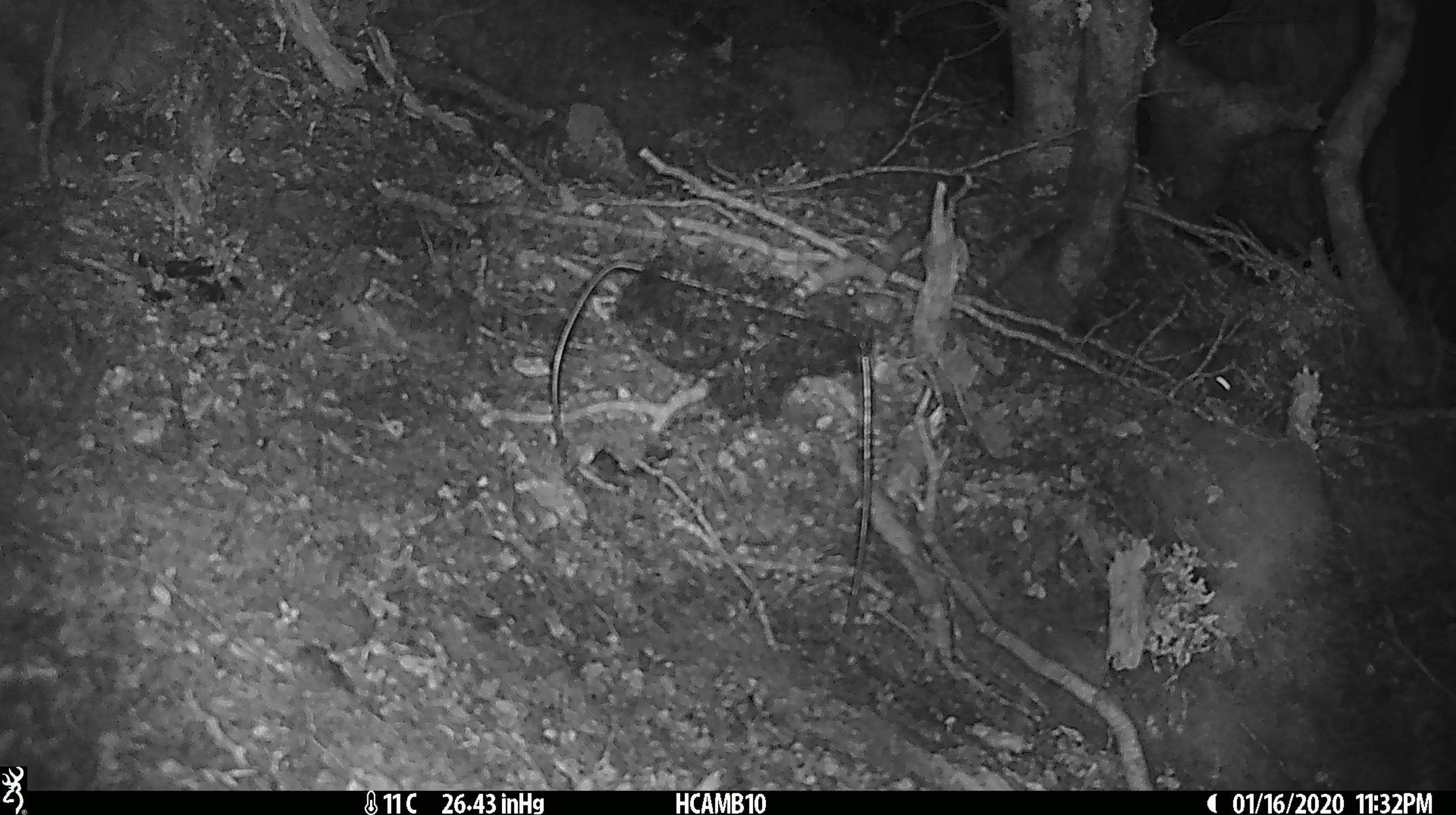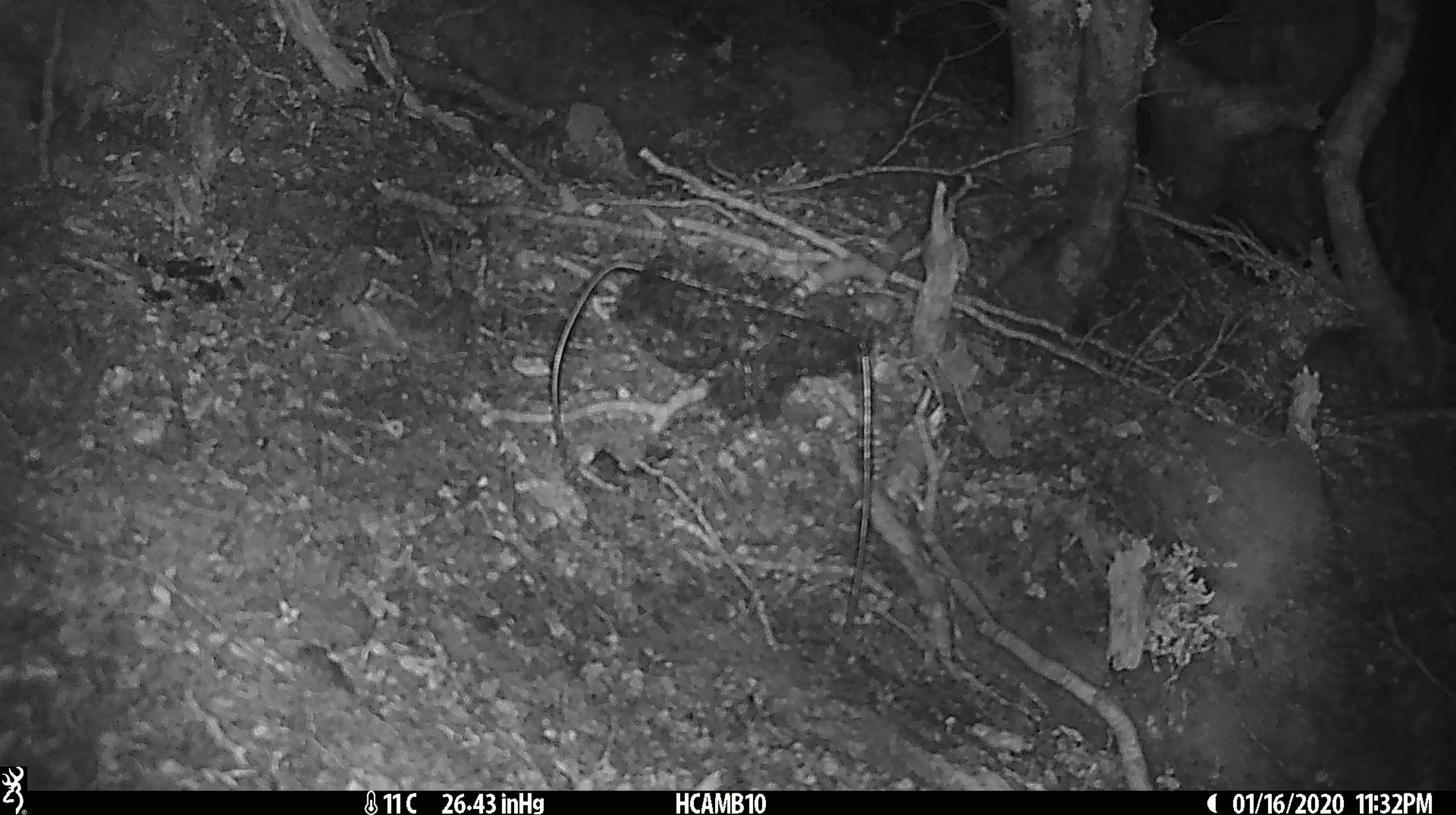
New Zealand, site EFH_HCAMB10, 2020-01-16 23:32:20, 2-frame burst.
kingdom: Animalia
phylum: Chordata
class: Mammalia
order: Rodentia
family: Muridae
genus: Mus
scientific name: Mus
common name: mouse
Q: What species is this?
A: Mouse (Mus).